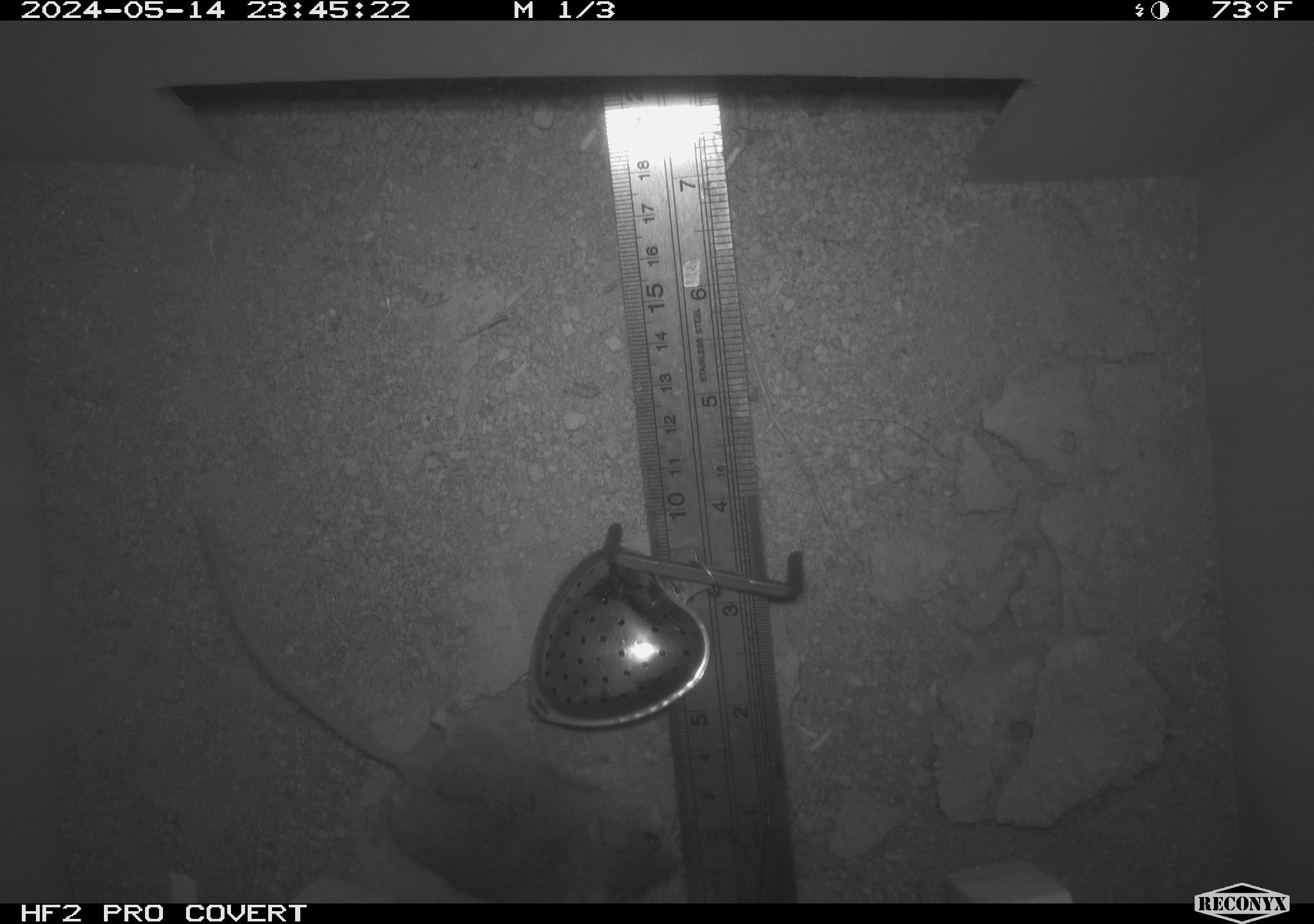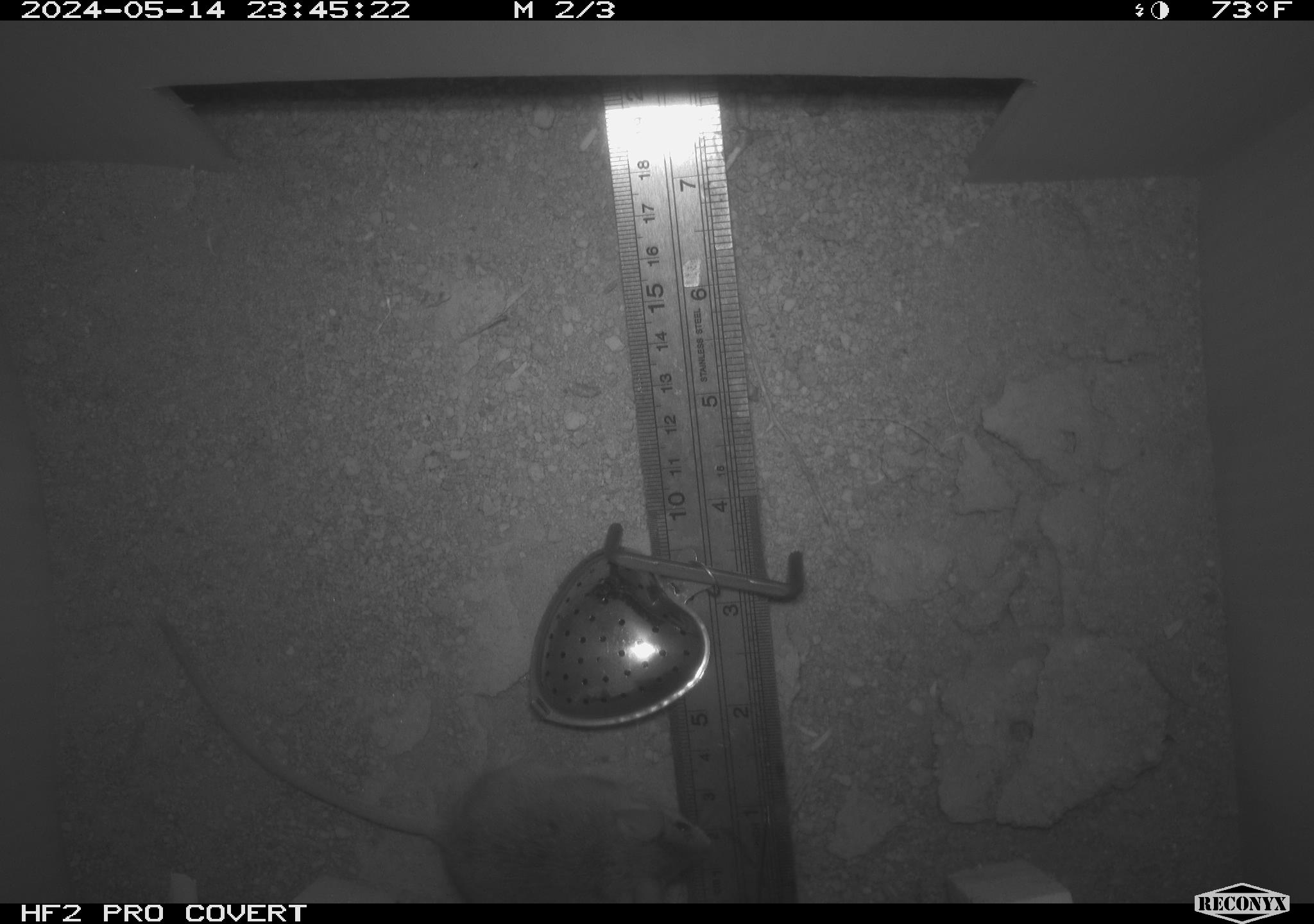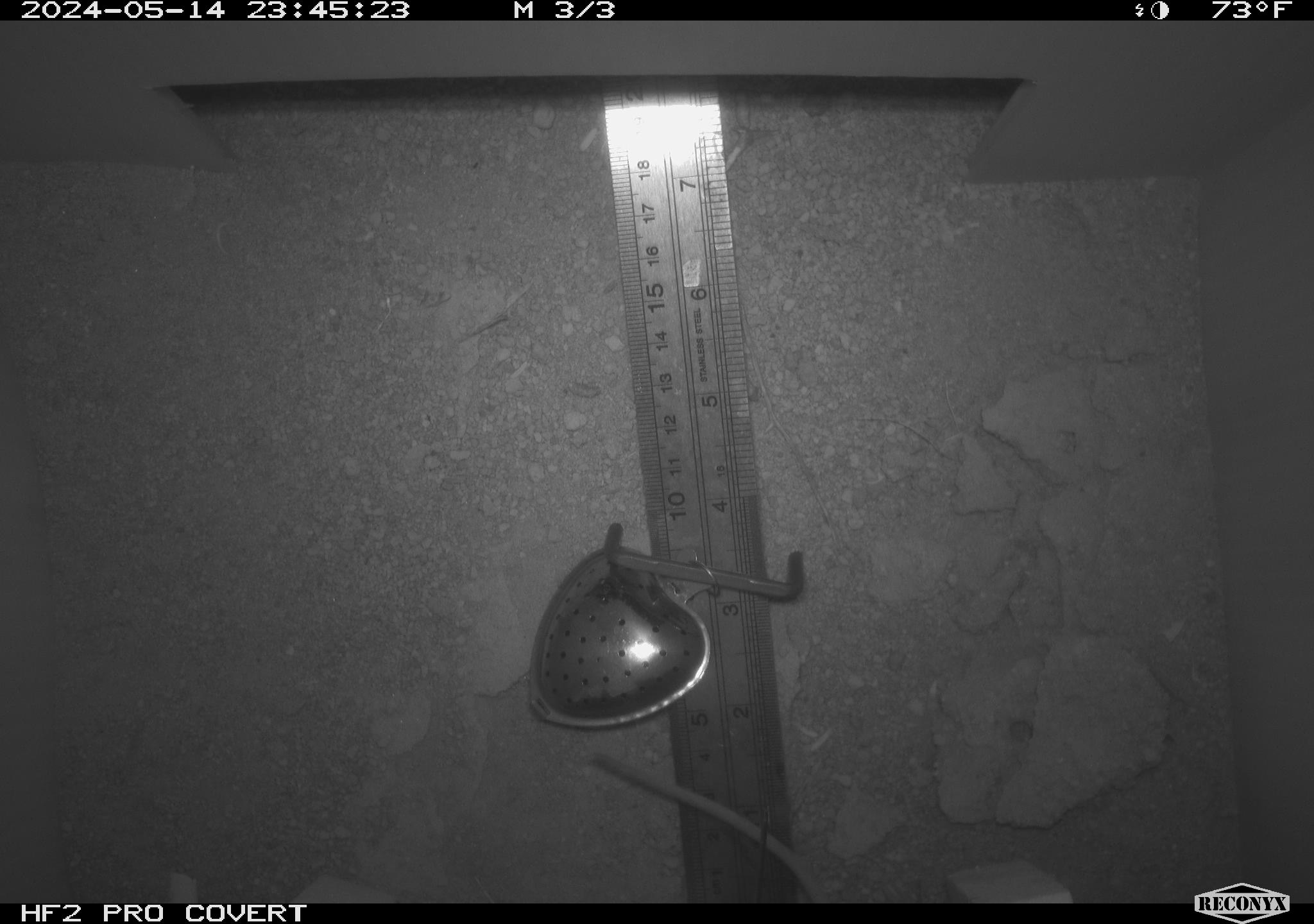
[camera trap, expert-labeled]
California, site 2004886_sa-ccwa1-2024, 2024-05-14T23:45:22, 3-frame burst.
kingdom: Animalia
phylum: Chordata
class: Mammalia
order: Rodentia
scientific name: Rodentia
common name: mouse species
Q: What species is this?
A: Mouse species (Rodentia).